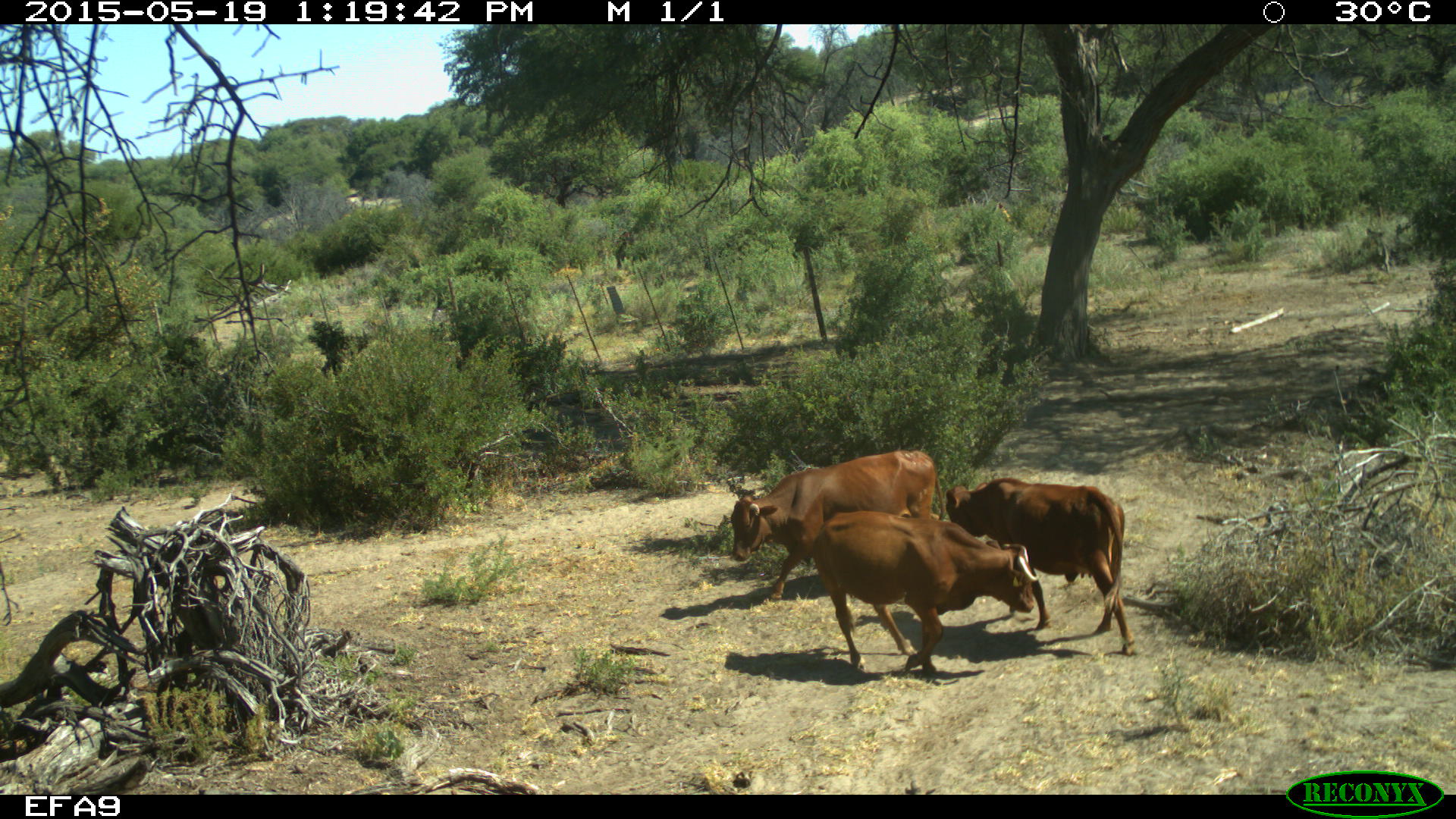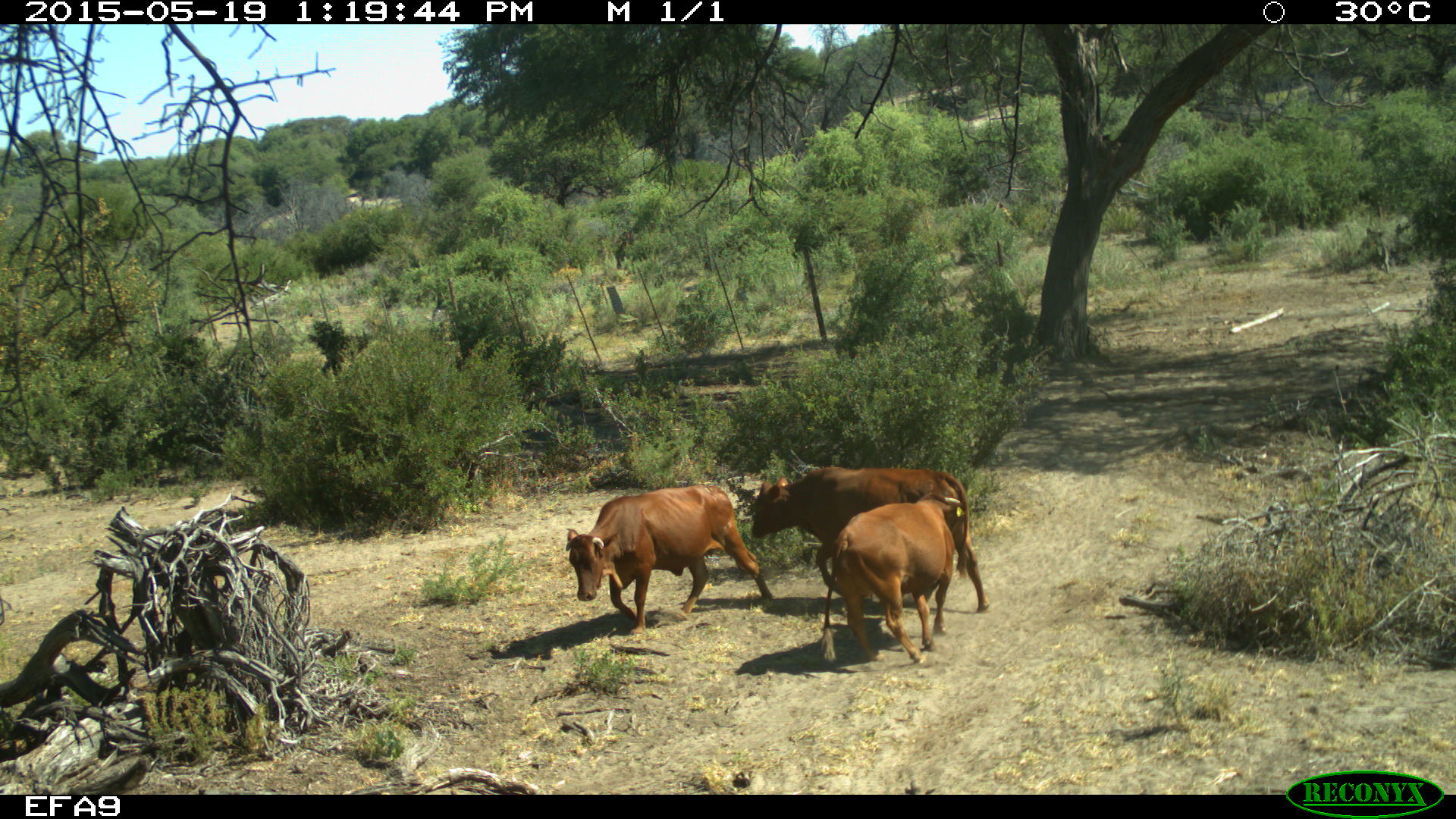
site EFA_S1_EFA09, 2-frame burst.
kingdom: Animalia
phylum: Chordata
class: Mammalia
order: Artiodactyla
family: Bovidae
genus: Bos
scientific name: Bos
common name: cattle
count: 3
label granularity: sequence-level